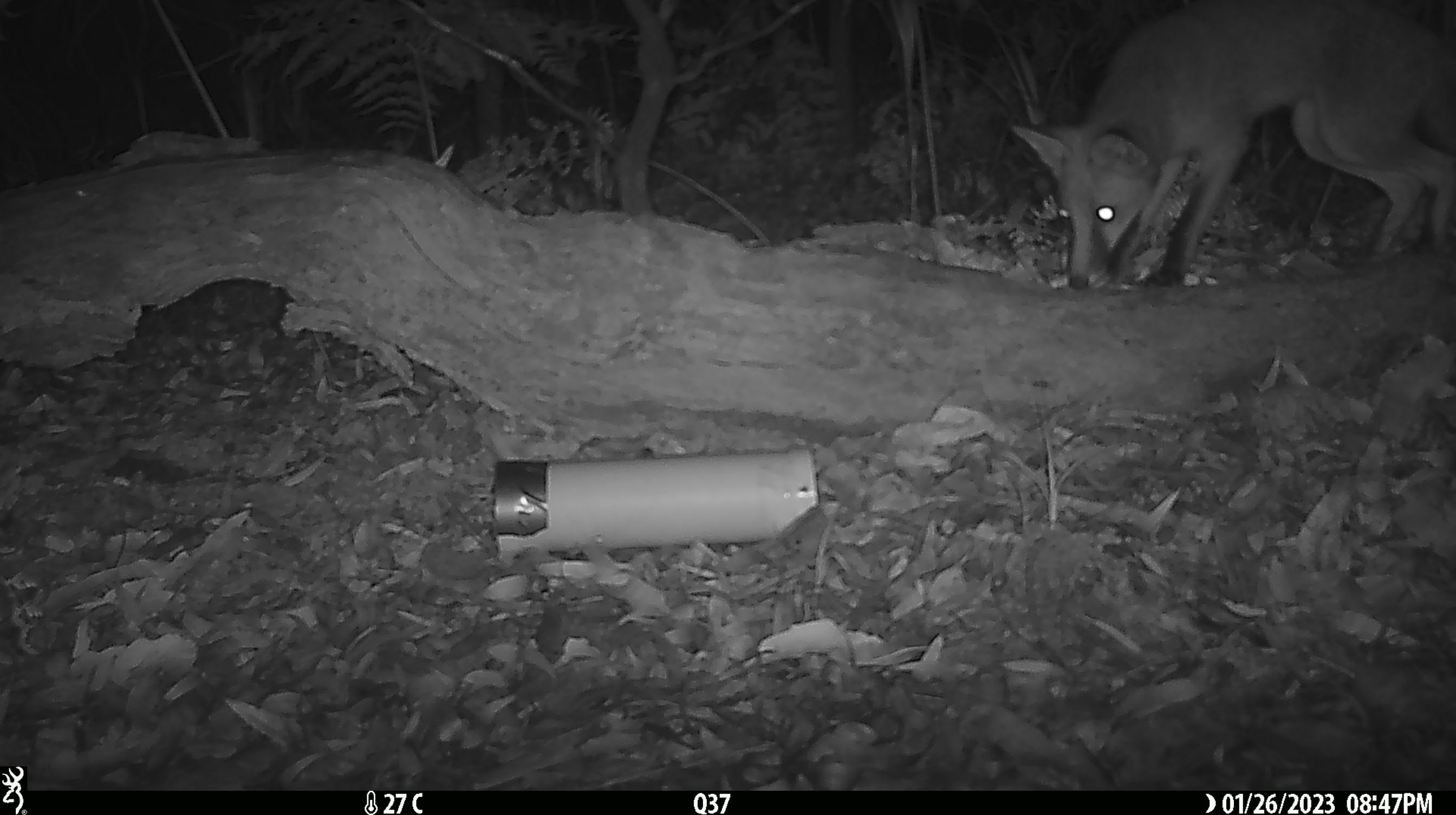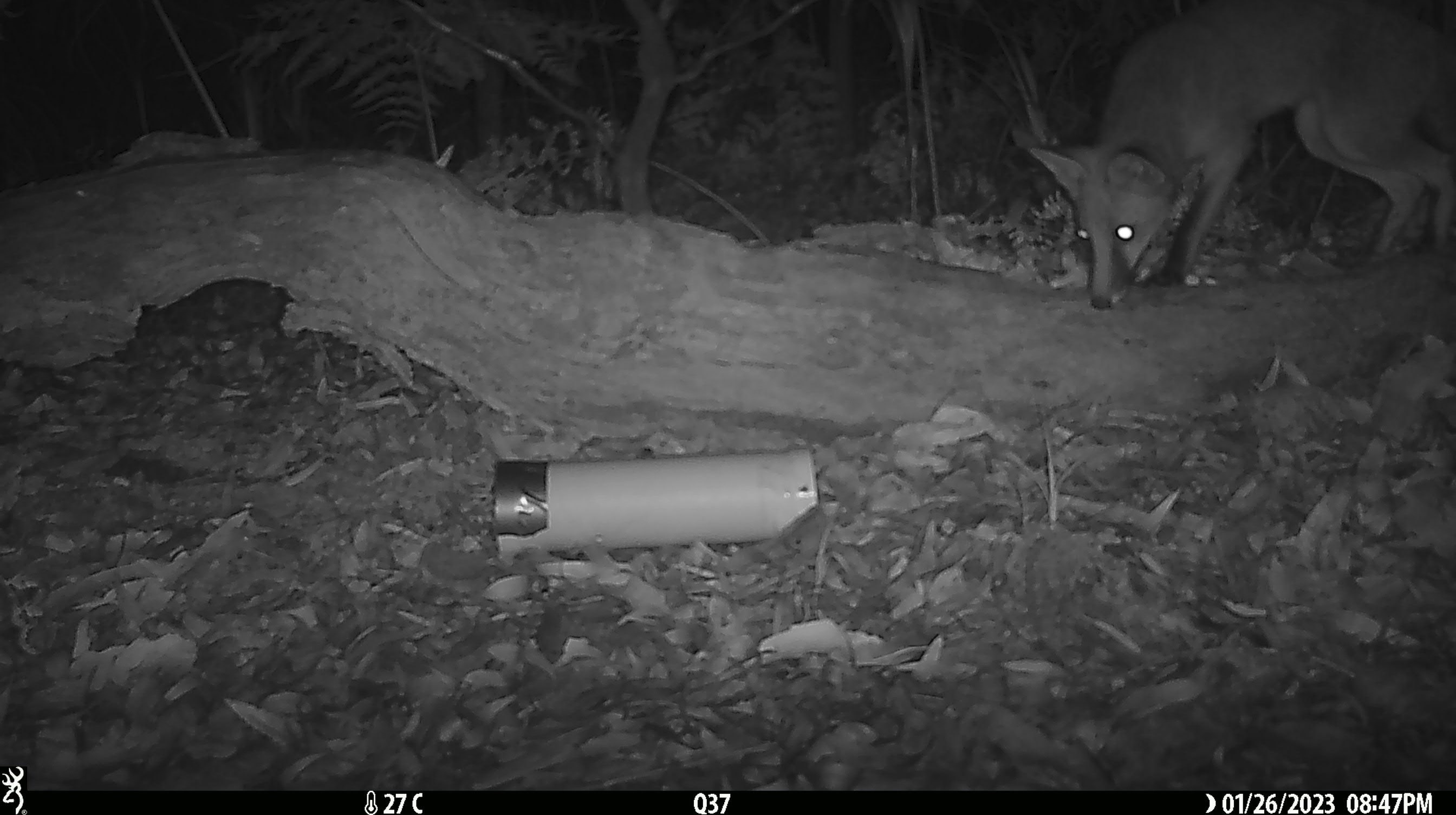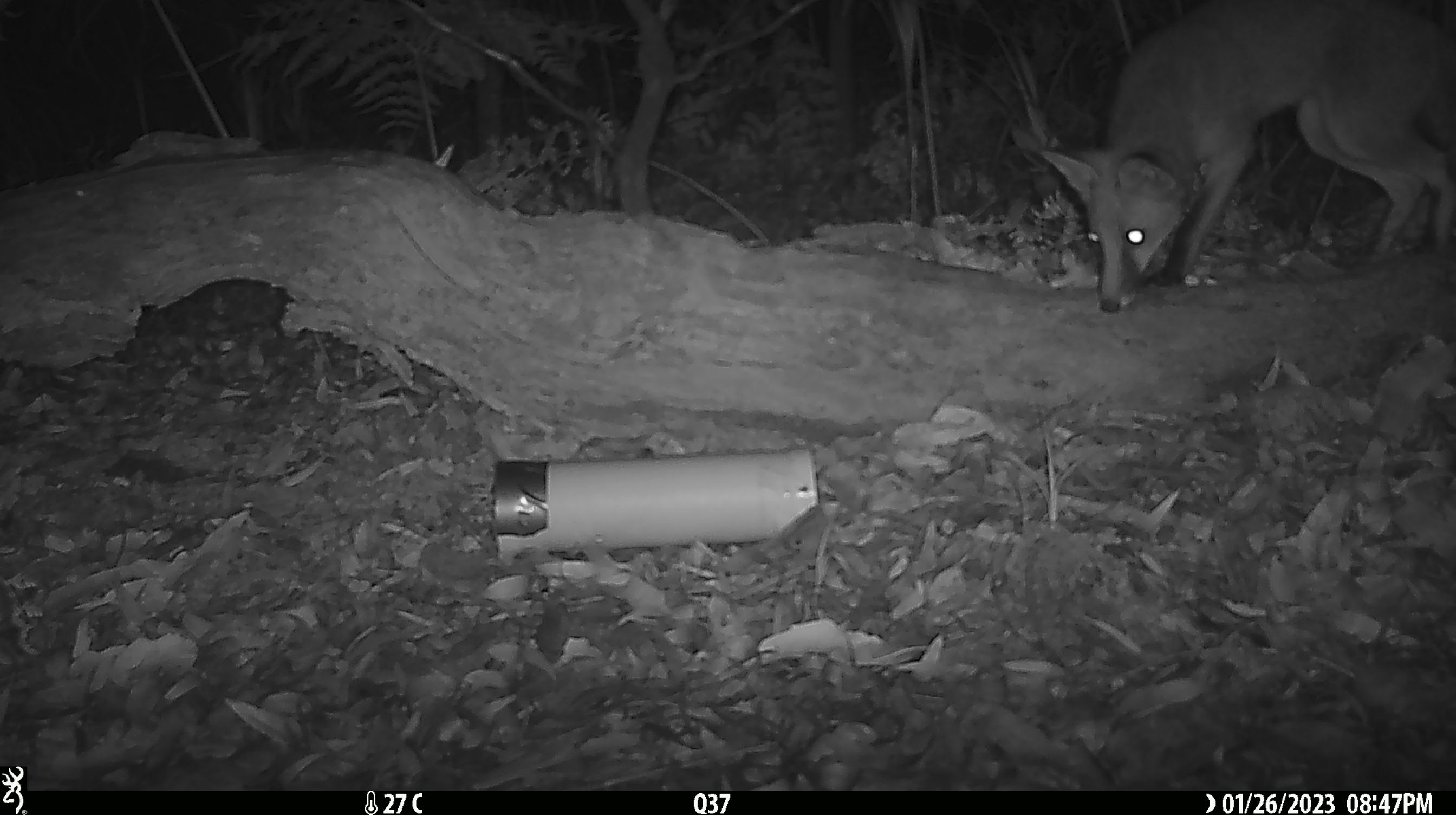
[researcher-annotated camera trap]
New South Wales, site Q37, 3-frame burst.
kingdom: Animalia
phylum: Chordata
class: Mammalia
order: Carnivora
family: Canidae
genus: Vulpes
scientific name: Vulpes vulpes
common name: red fox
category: fox